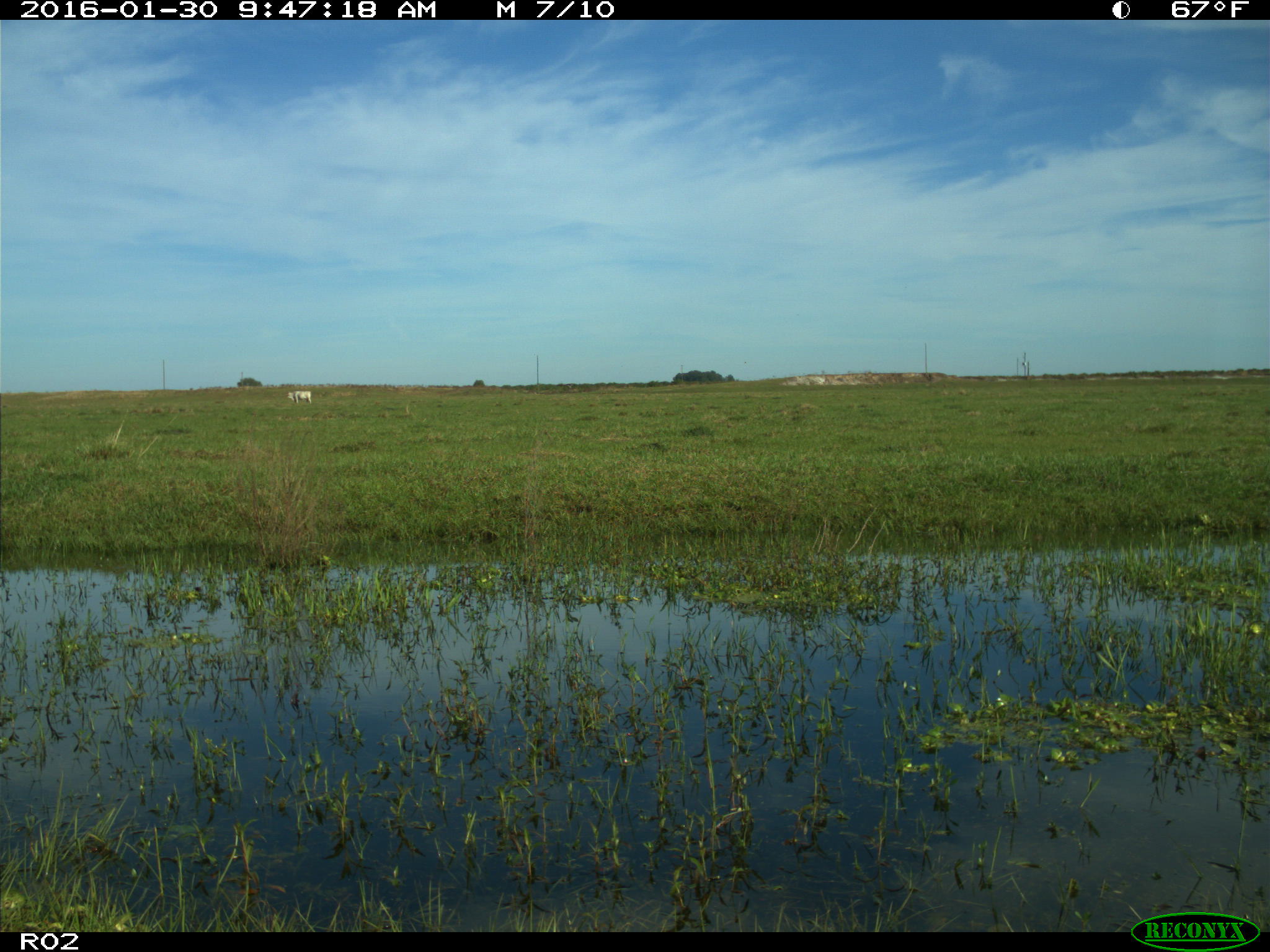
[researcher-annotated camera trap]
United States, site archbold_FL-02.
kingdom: Animalia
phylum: Chordata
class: Mammalia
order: Artiodactyla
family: Bovidae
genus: Bos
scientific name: Bos taurus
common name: domestic cow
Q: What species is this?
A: Bos taurus (domestic cow).